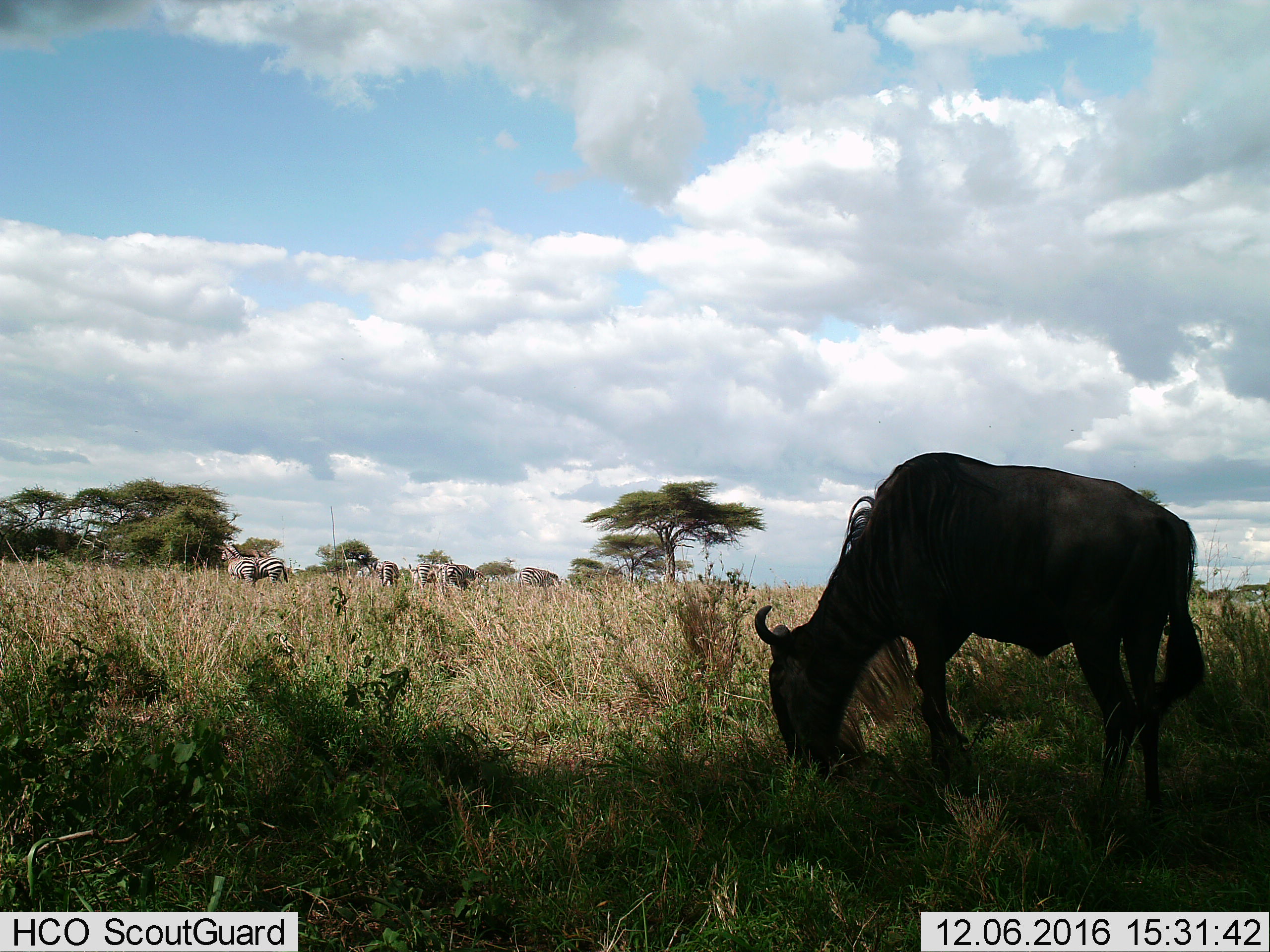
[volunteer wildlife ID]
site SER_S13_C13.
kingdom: Animalia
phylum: Chordata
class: Mammalia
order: Artiodactyla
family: Bovidae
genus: Connochaetes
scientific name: Connochaetes taurinus taurinus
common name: blue wildebeest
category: wildebeestblue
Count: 1.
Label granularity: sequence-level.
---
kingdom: Animalia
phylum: Chordata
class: Mammalia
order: Perissodactyla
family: Equidae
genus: Equus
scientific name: Equus quagga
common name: plains zebra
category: zebraplains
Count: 6.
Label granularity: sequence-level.